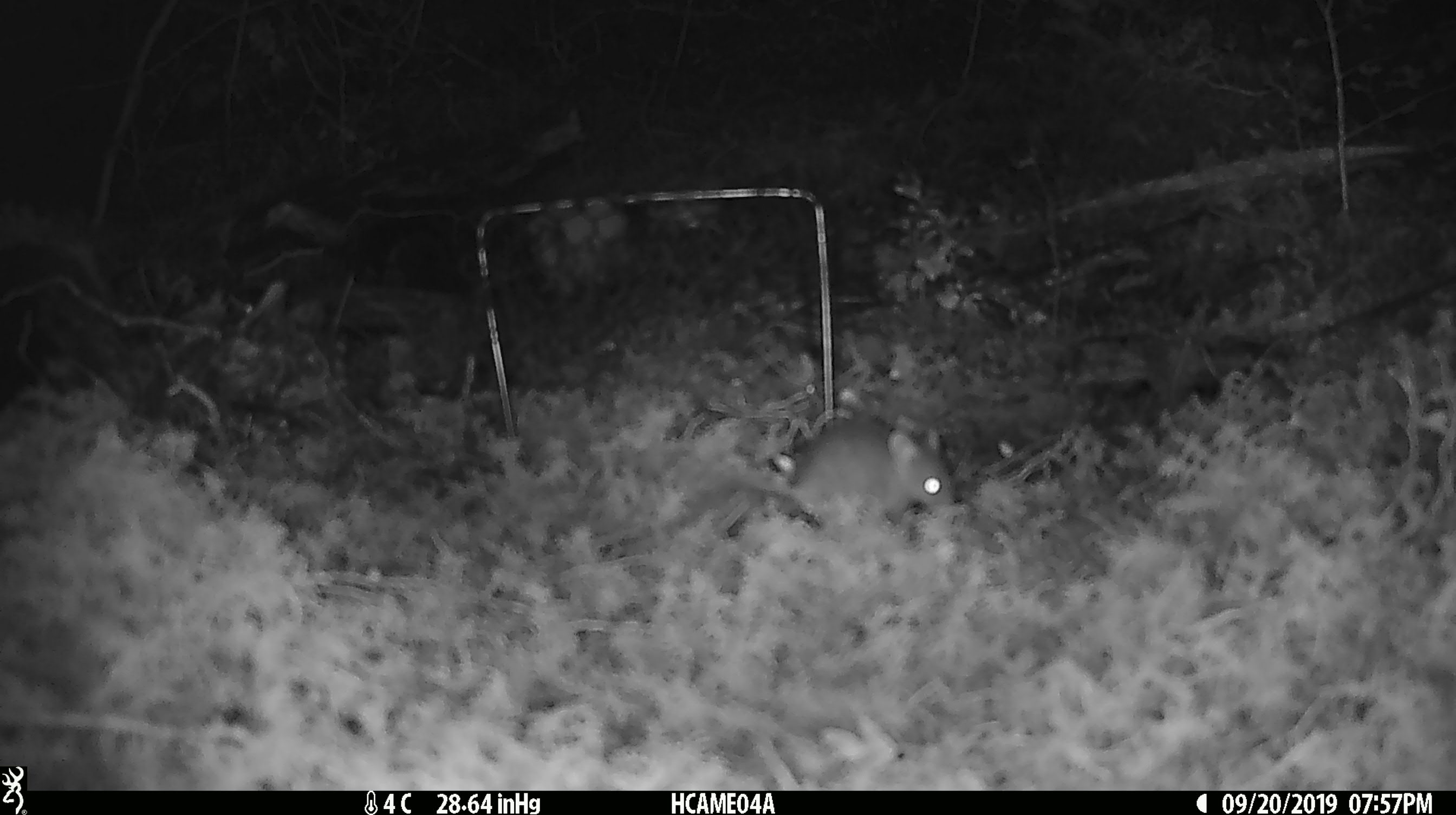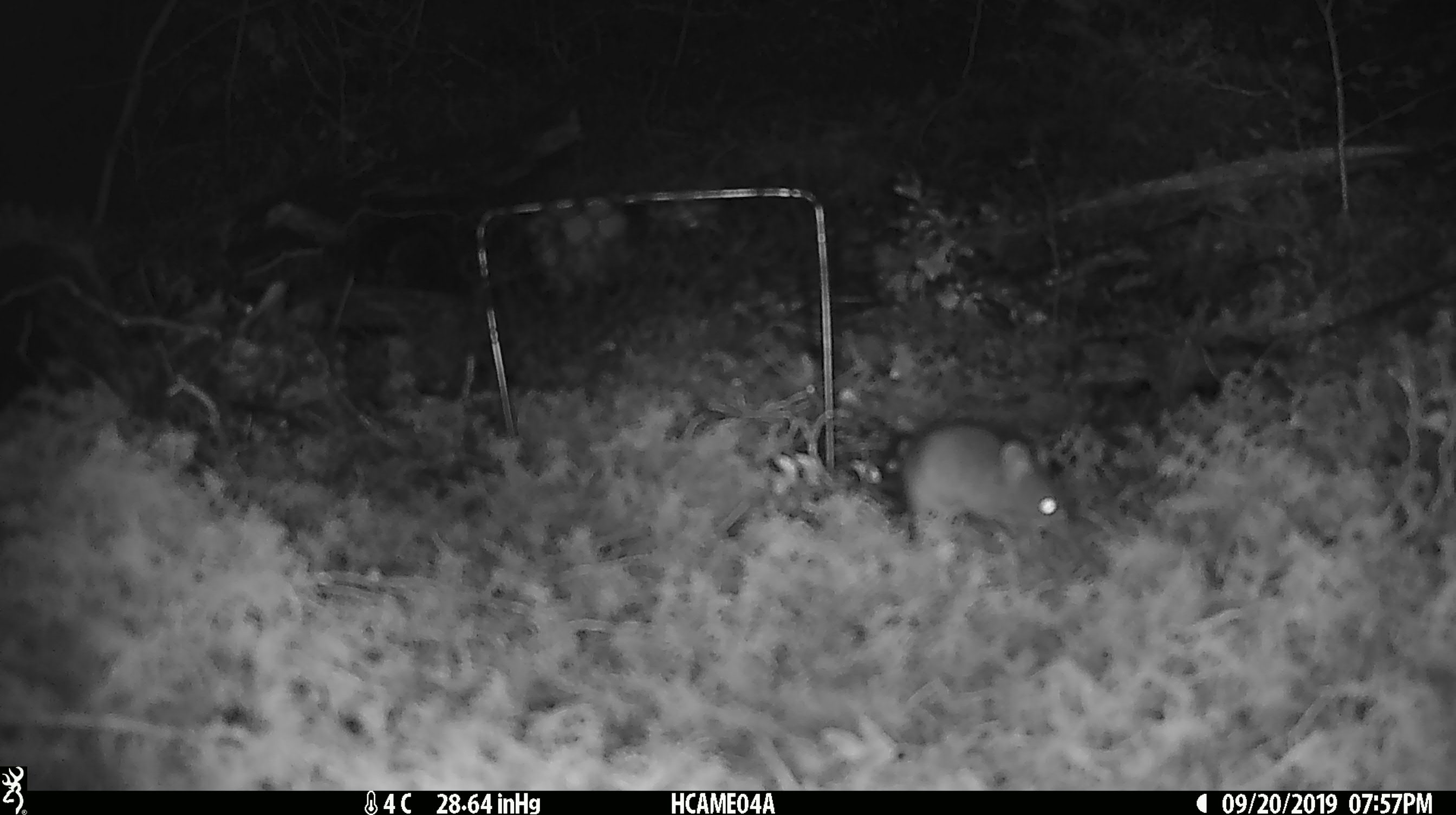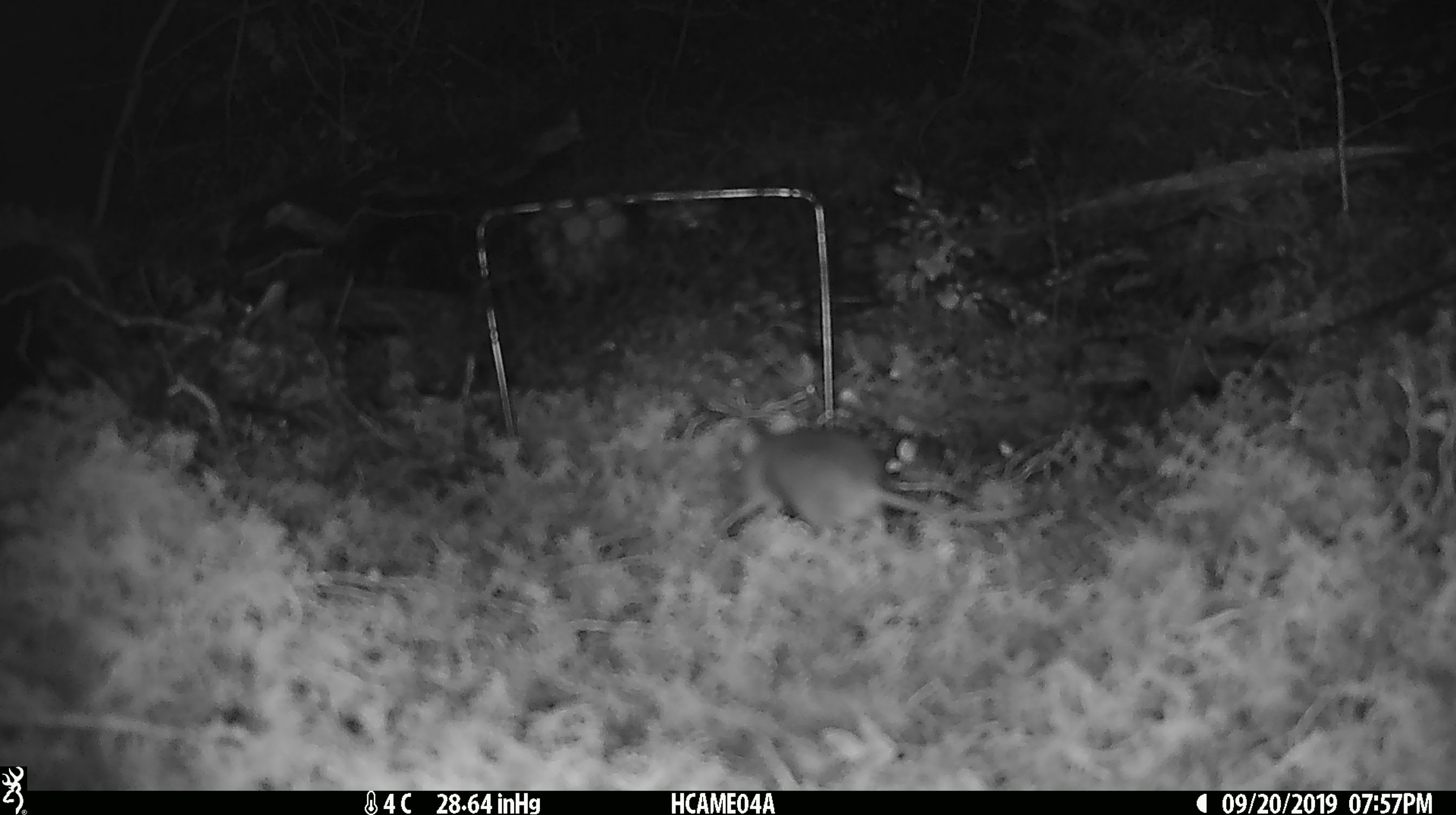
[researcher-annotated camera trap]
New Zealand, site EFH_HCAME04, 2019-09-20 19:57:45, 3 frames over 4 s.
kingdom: Animalia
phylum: Chordata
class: Mammalia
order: Rodentia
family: Muridae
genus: Mus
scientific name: Mus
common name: mouse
Mouse (Mus).